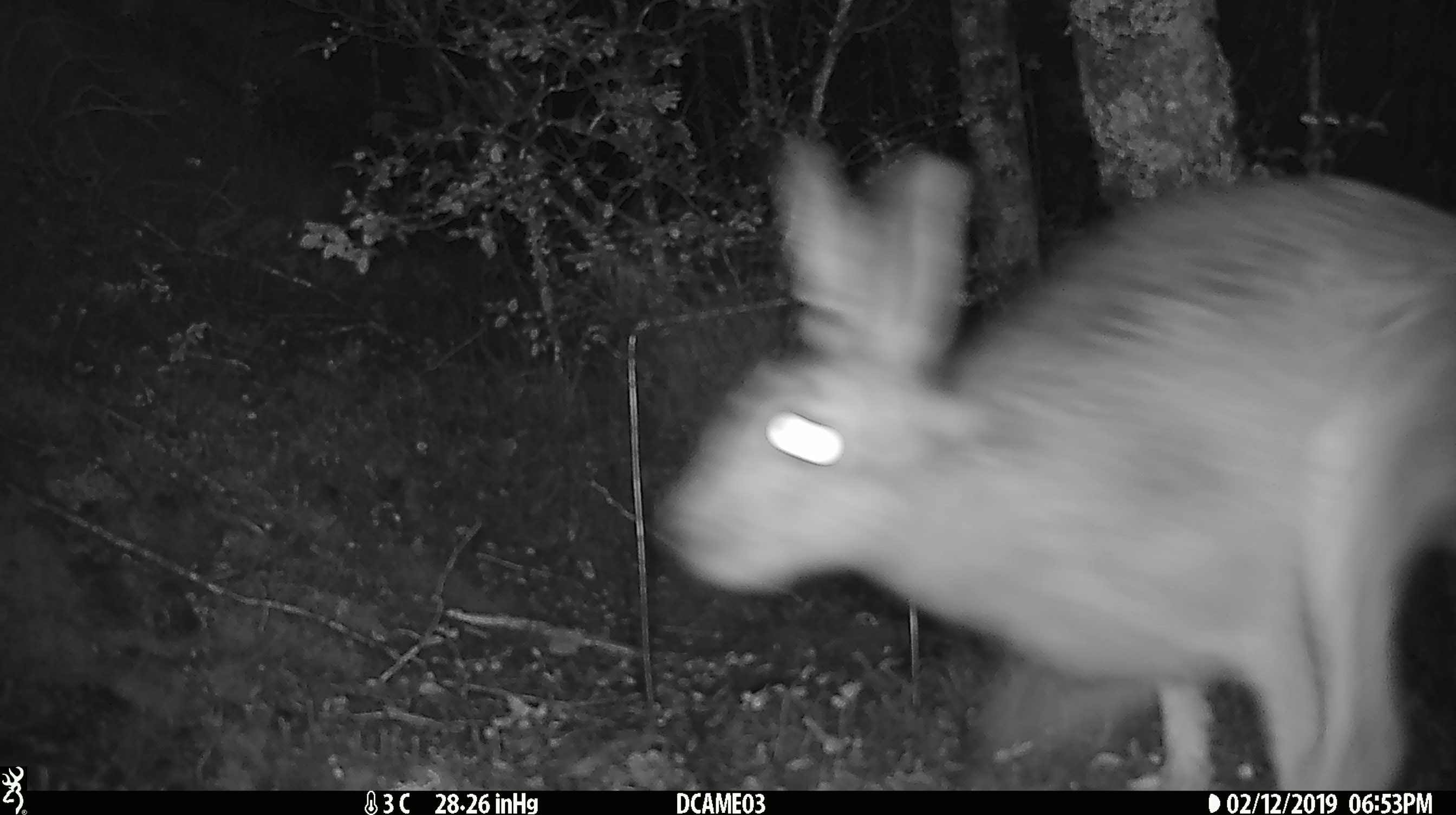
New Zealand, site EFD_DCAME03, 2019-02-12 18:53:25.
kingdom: Animalia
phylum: Chordata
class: Mammalia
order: Lagomorpha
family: Leporidae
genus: Lepus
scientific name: Lepus europaeus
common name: brown hare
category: hare